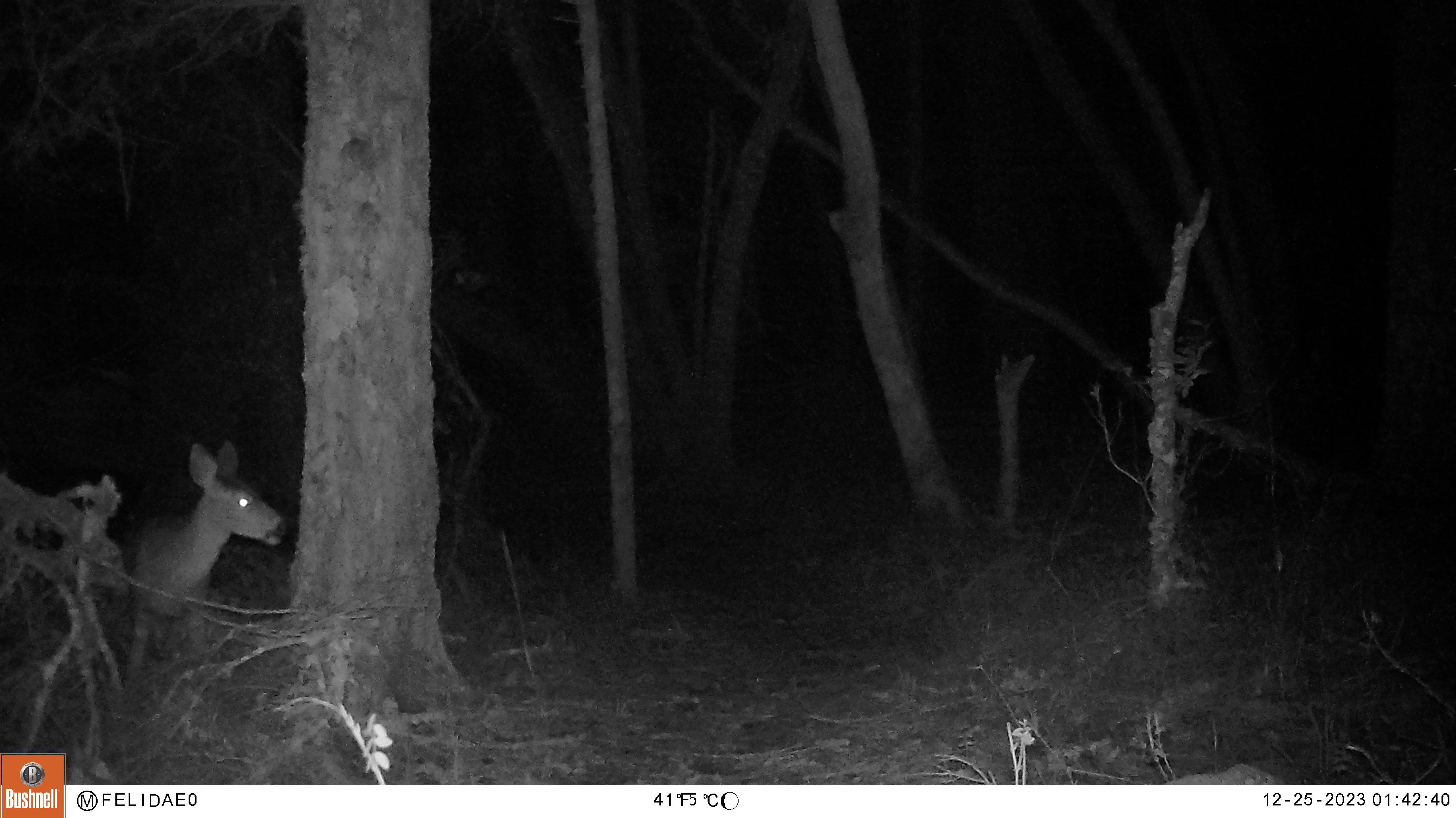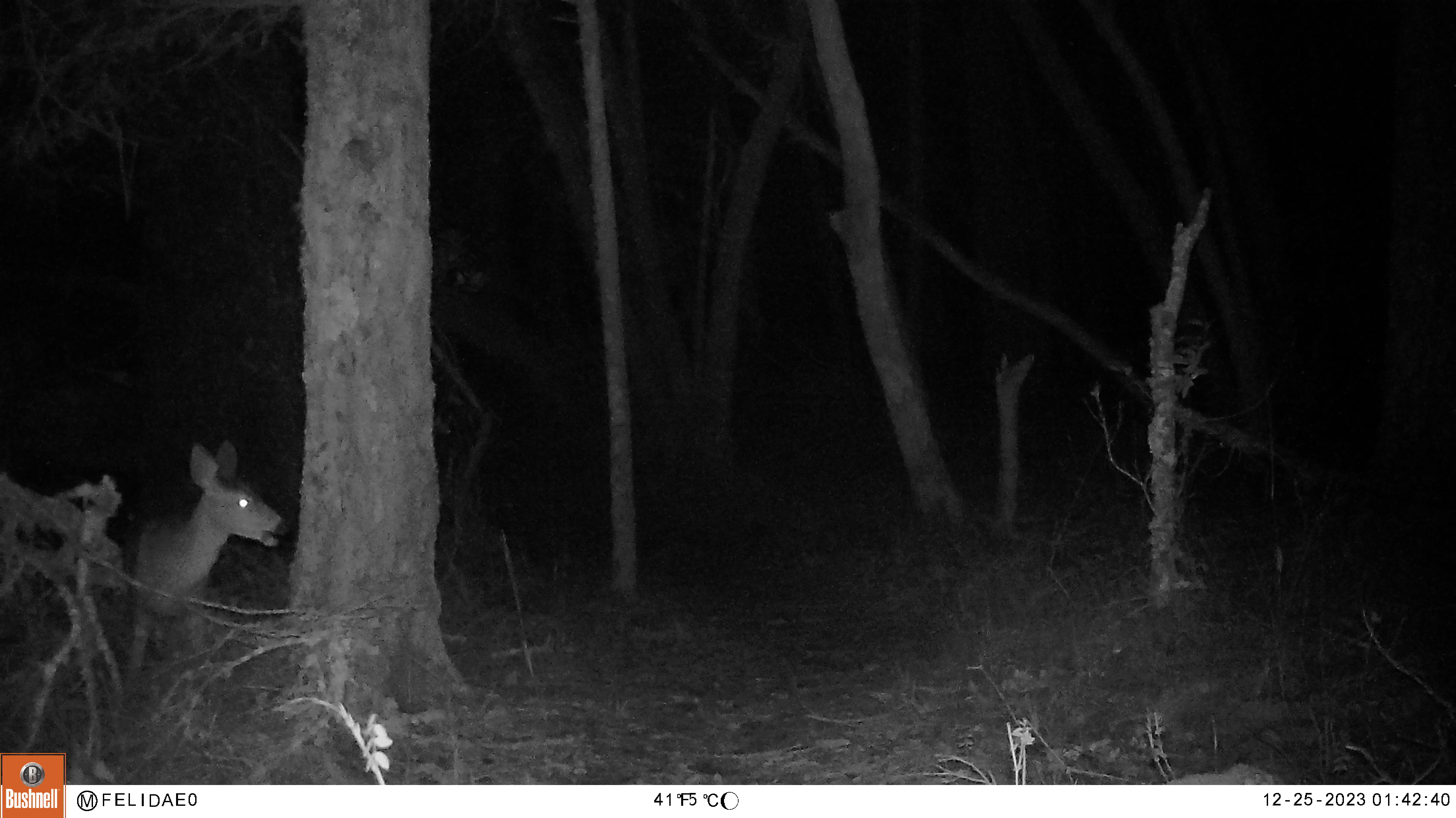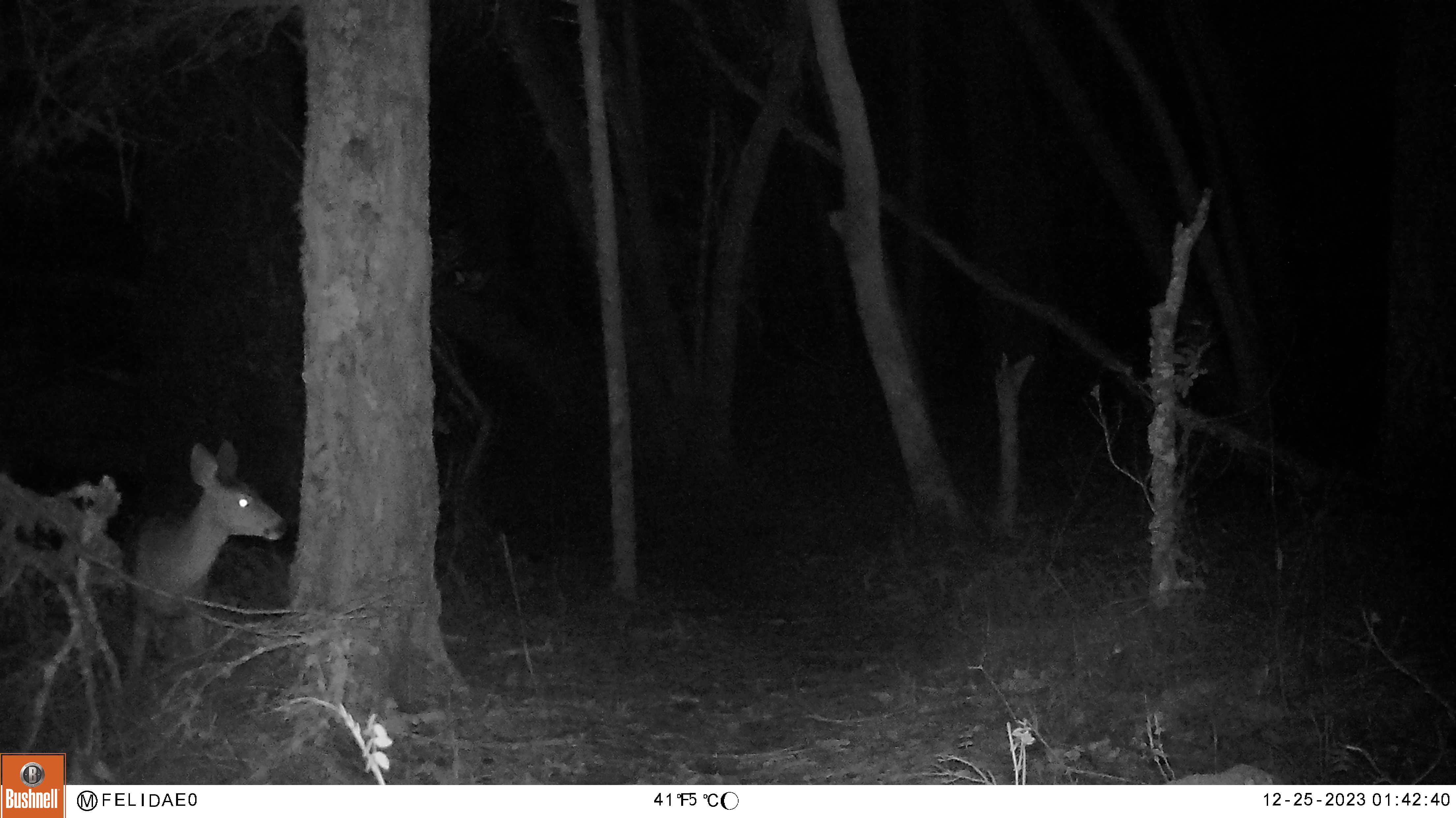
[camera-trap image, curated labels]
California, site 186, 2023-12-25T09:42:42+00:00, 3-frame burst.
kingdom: Animalia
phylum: Chordata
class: Mammalia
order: Artiodactyla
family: Cervidae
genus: Odocoileus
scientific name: Odocoileus hemionus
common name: mule deer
Mule deer (Odocoileus hemionus).